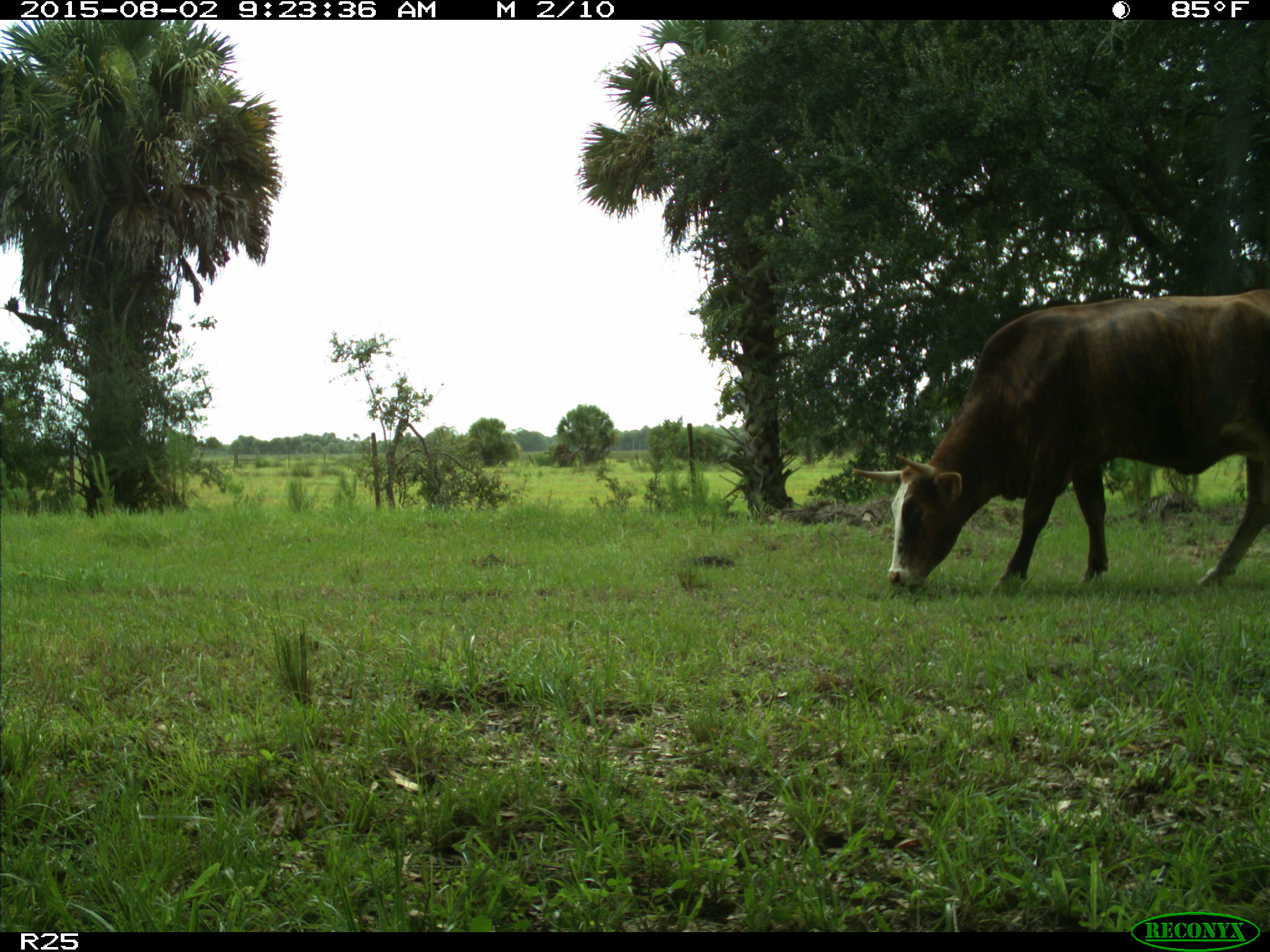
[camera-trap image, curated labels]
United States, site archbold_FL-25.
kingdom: Animalia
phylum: Chordata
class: Mammalia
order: Artiodactyla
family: Bovidae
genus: Bos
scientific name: Bos taurus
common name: domestic cow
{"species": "Bos taurus (domestic cow)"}